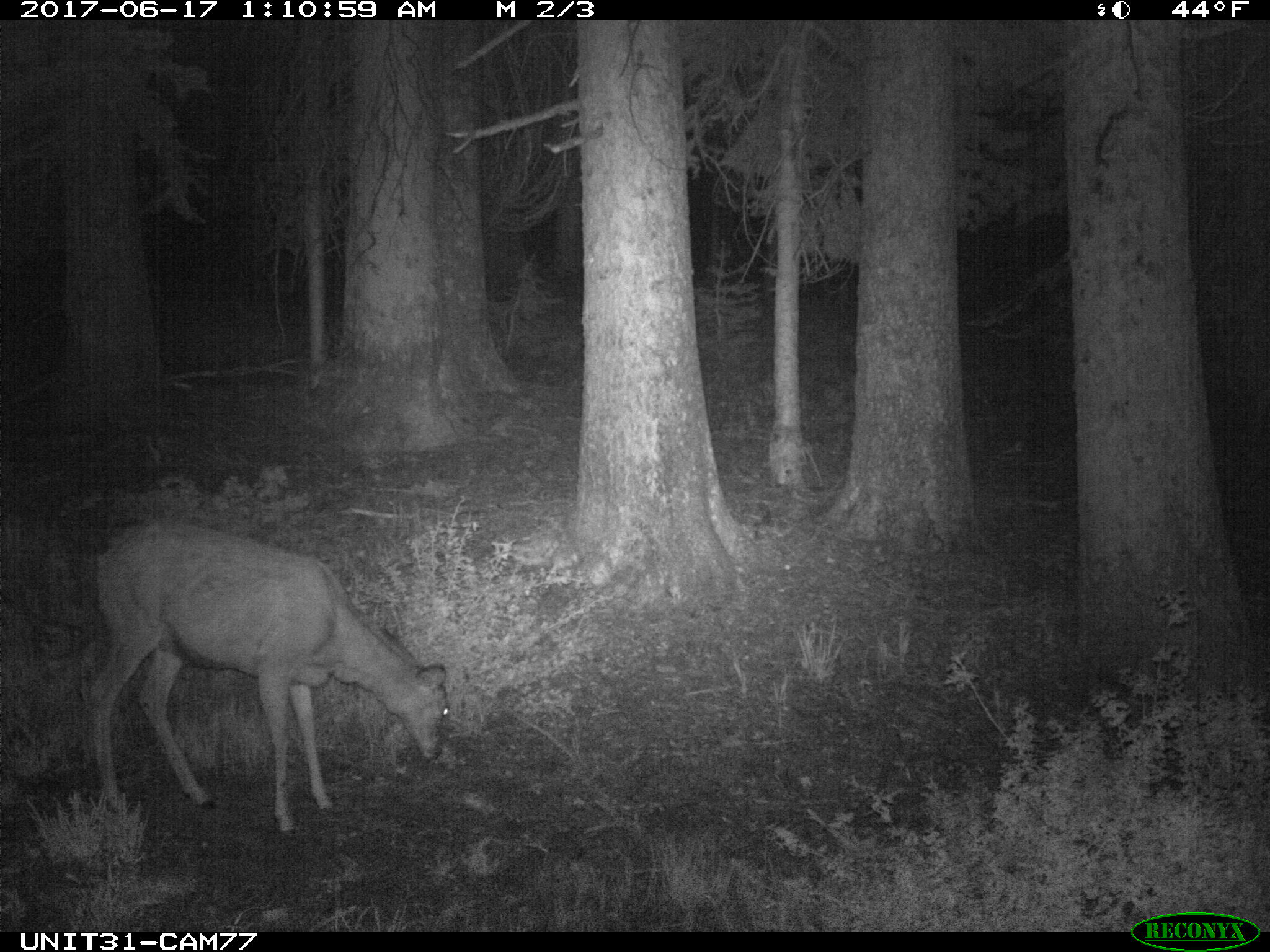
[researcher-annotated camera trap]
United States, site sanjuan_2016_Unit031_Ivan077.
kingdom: Animalia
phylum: Chordata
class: Mammalia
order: Artiodactyla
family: Cervidae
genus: Odocoileus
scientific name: Odocoileus hemionus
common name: mule deer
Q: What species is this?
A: Odocoileus hemionus (mule deer).